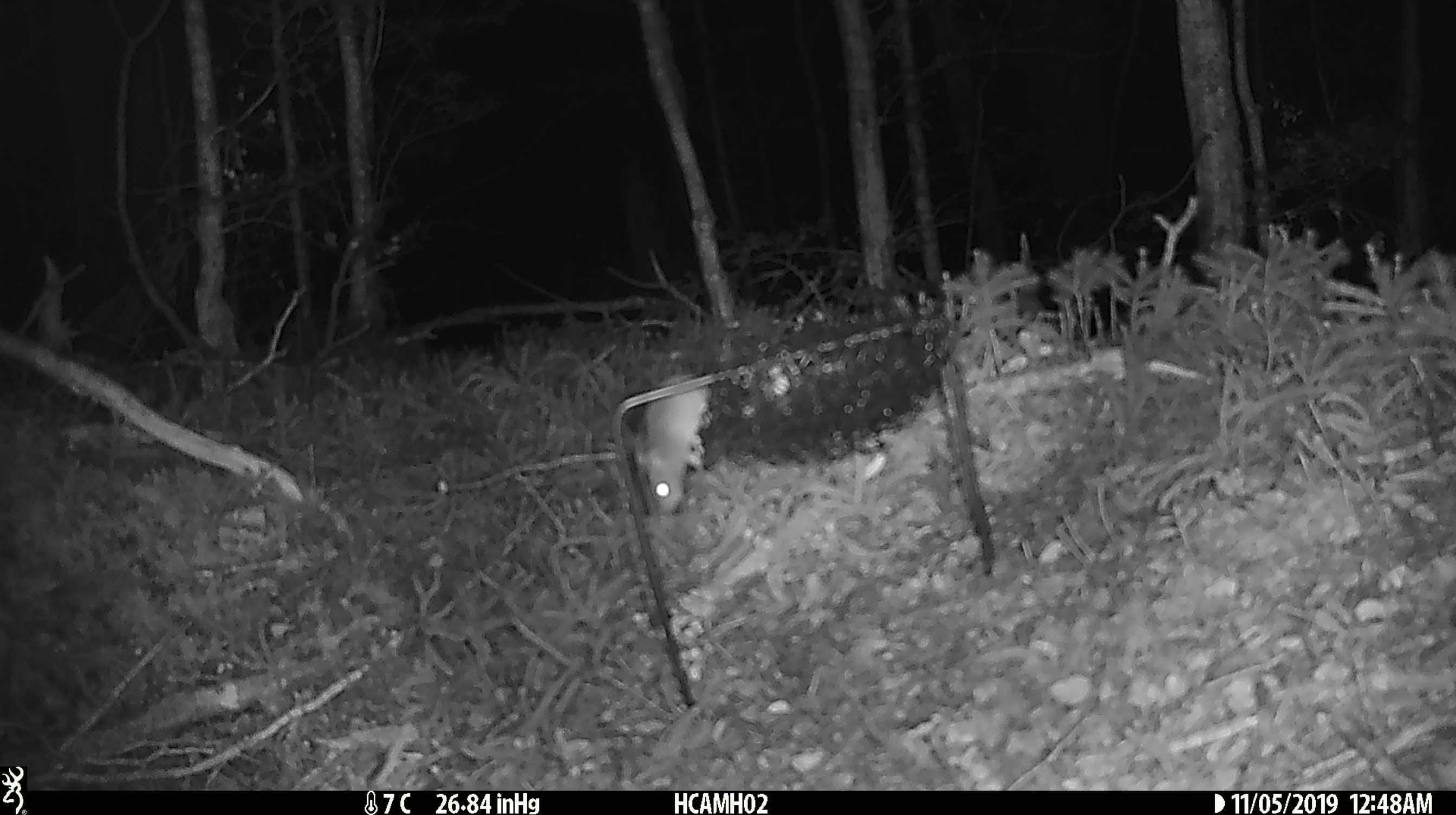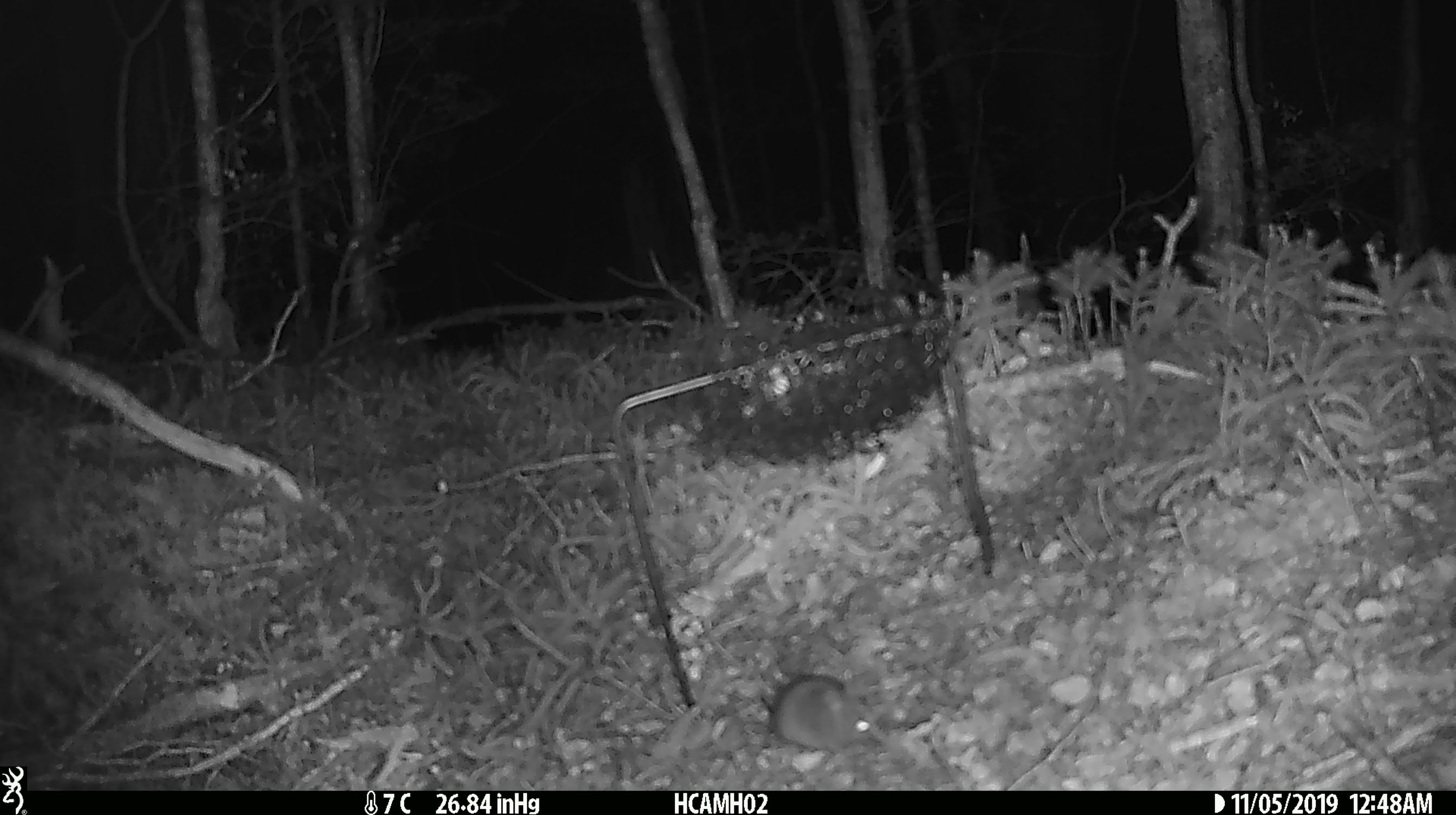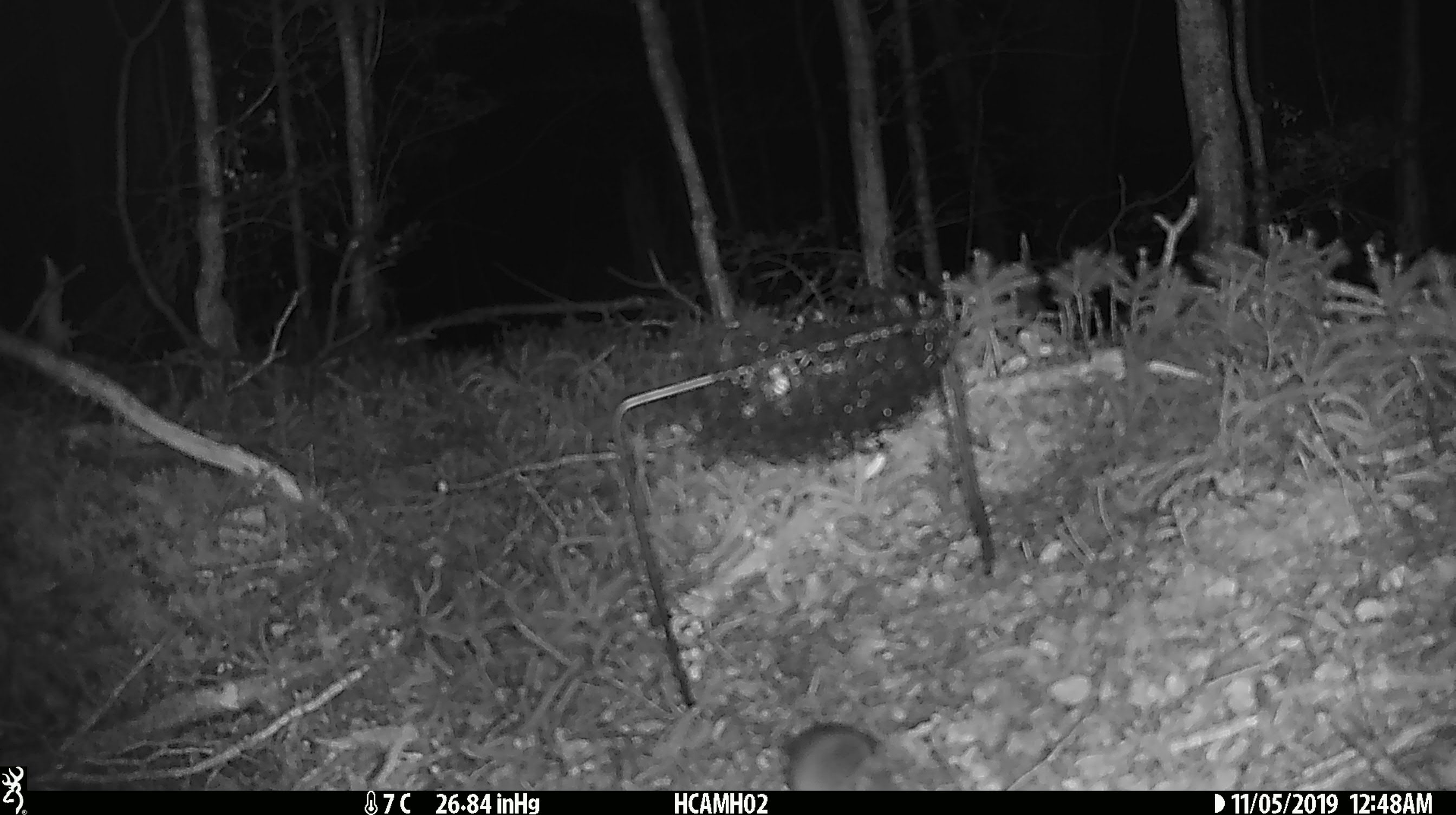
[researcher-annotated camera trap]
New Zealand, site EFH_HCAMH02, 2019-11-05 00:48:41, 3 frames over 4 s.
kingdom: Animalia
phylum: Chordata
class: Mammalia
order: Rodentia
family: Muridae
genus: Mus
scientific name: Mus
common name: mouse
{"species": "mouse (Mus)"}